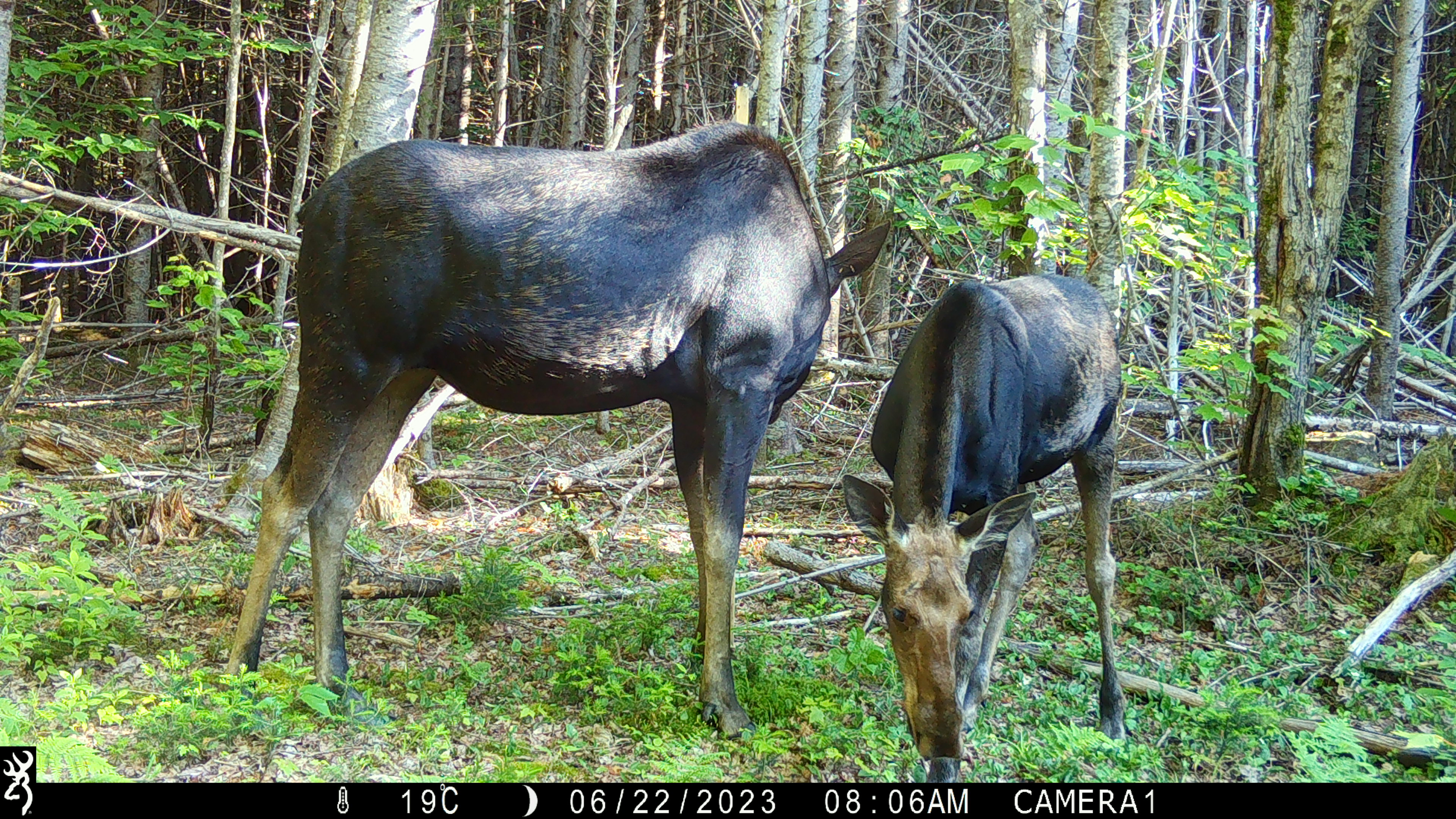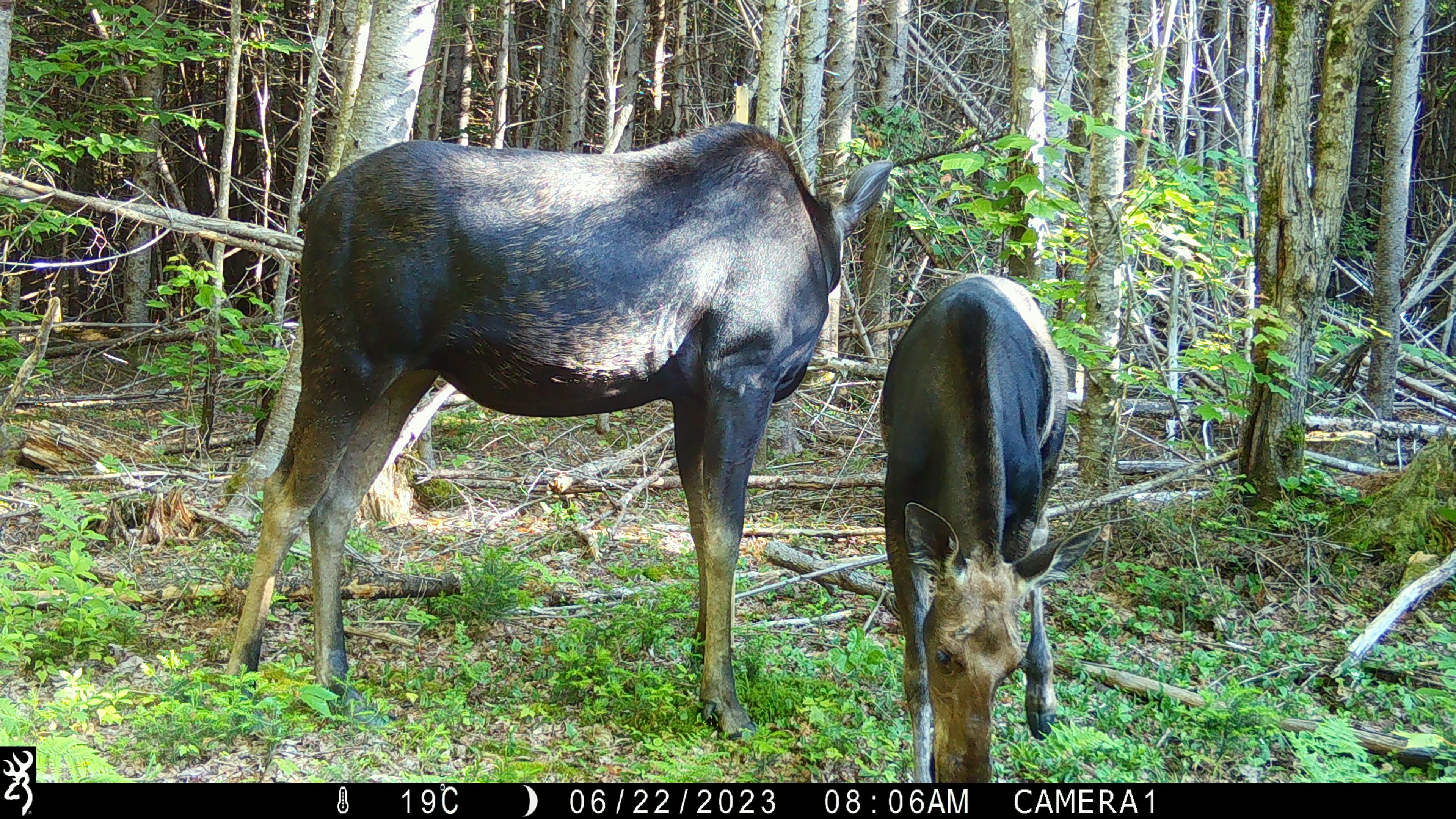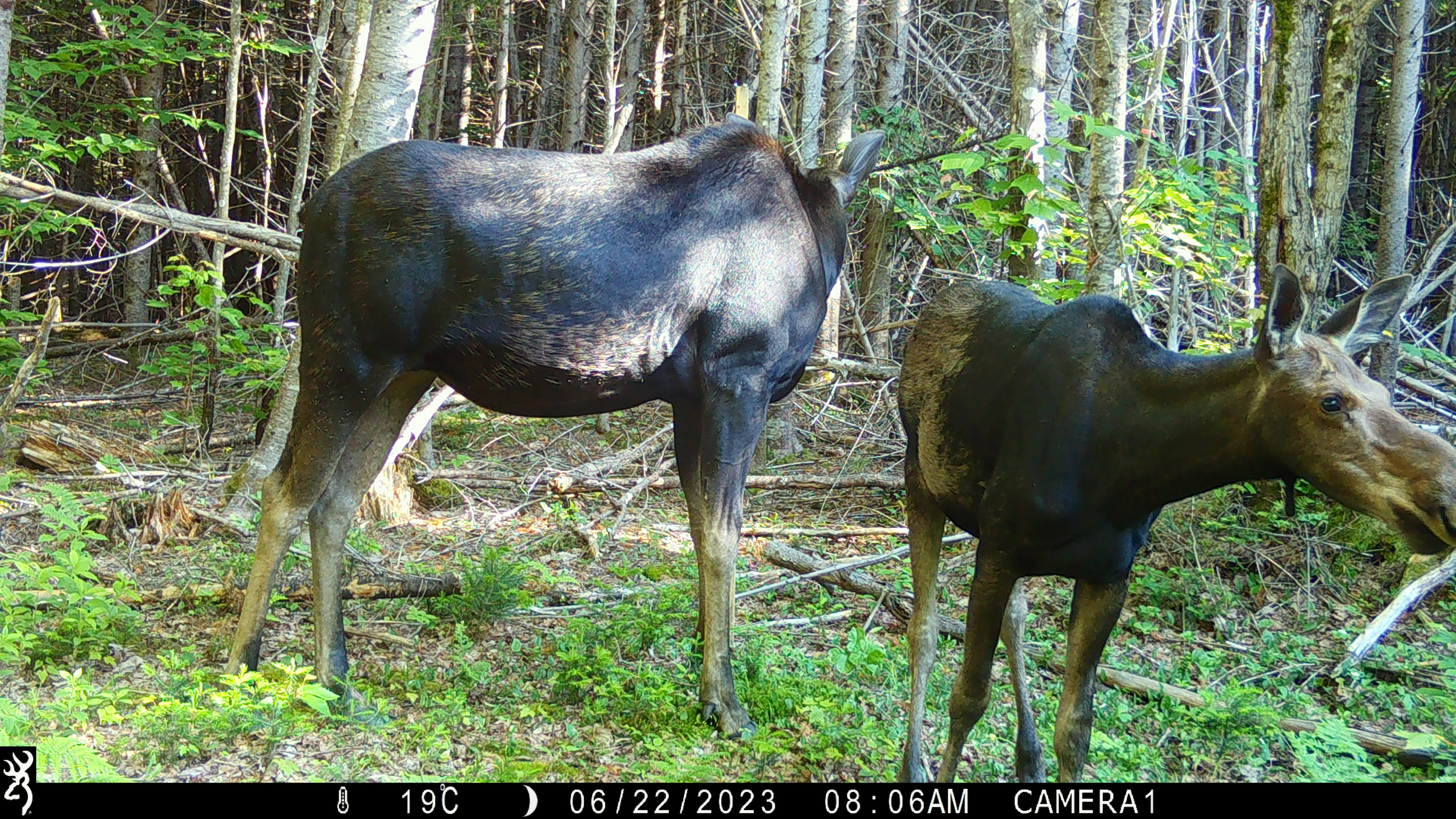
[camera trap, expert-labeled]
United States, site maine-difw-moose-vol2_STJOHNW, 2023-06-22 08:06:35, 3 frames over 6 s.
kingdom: Animalia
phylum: Chordata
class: Mammalia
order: Artiodactyla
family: Cervidae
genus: Alces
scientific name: Alces alces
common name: moose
Moose (Alces alces).